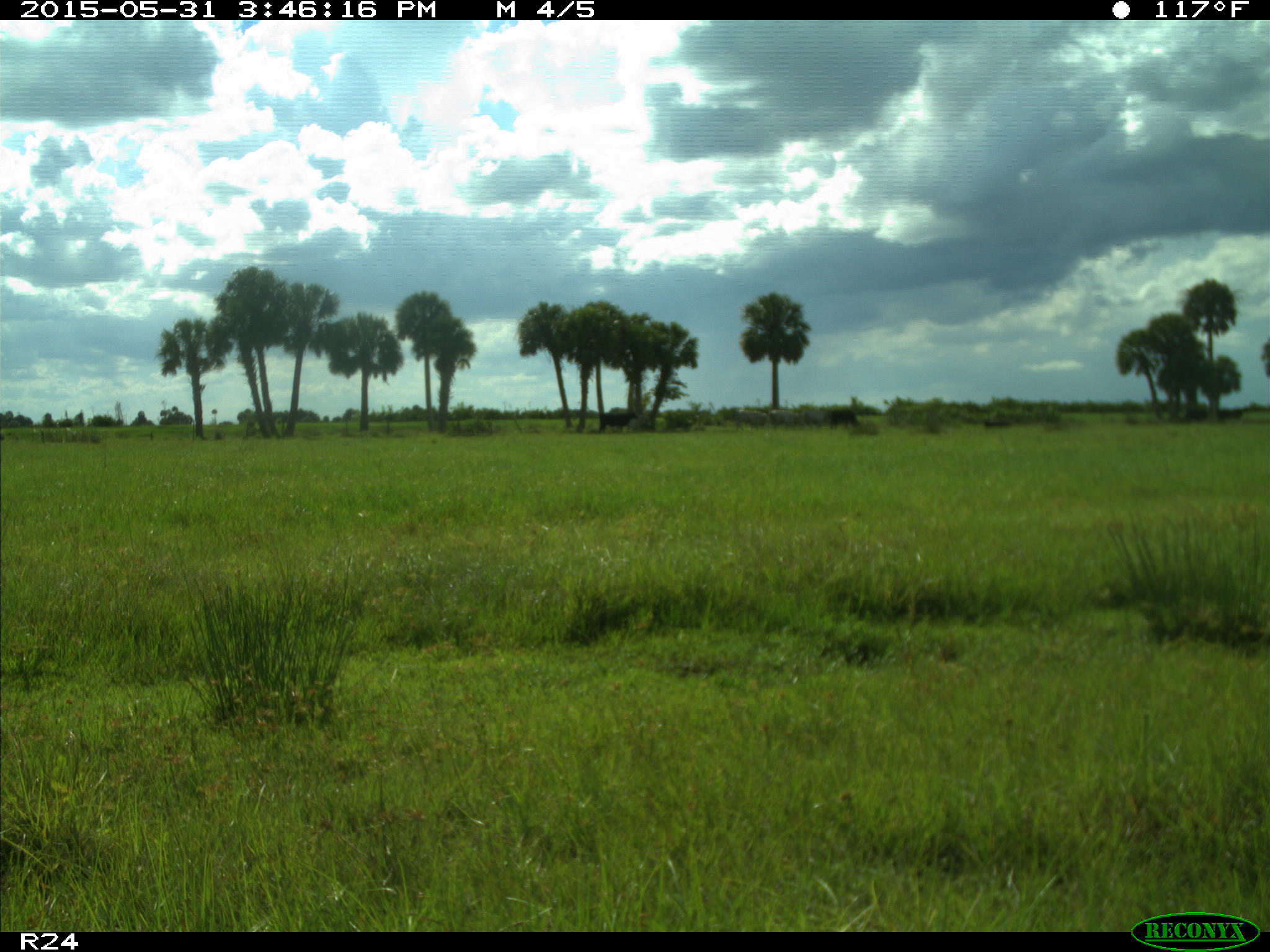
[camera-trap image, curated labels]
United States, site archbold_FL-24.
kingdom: Animalia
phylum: Chordata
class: Mammalia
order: Artiodactyla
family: Bovidae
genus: Bos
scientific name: Bos taurus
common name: domestic cow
Bos taurus (domestic cow).